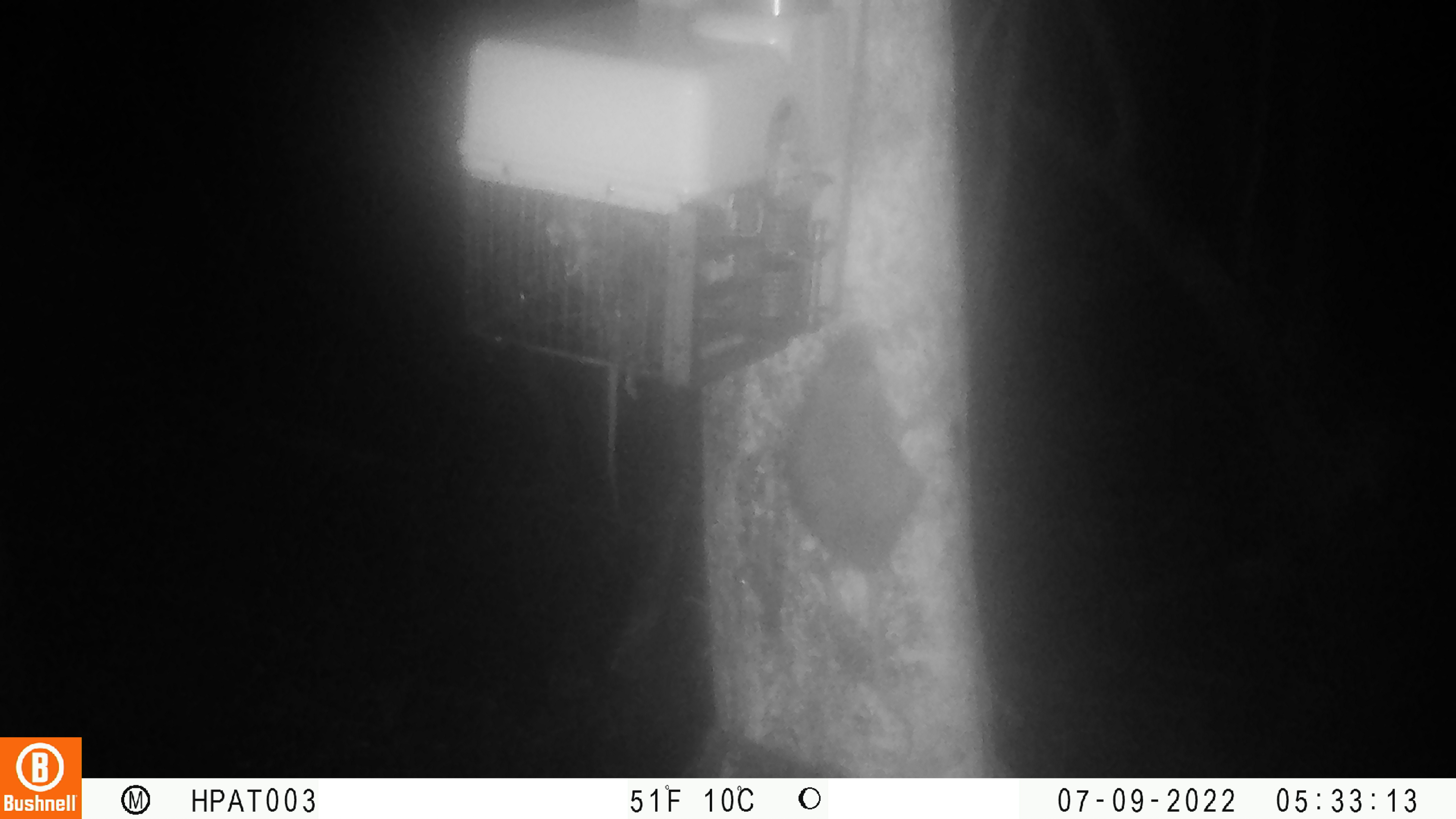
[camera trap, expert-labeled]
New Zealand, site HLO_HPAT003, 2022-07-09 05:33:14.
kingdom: Animalia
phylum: Chordata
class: Mammalia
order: Rodentia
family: Muridae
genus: Rattus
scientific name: Rattus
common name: rat